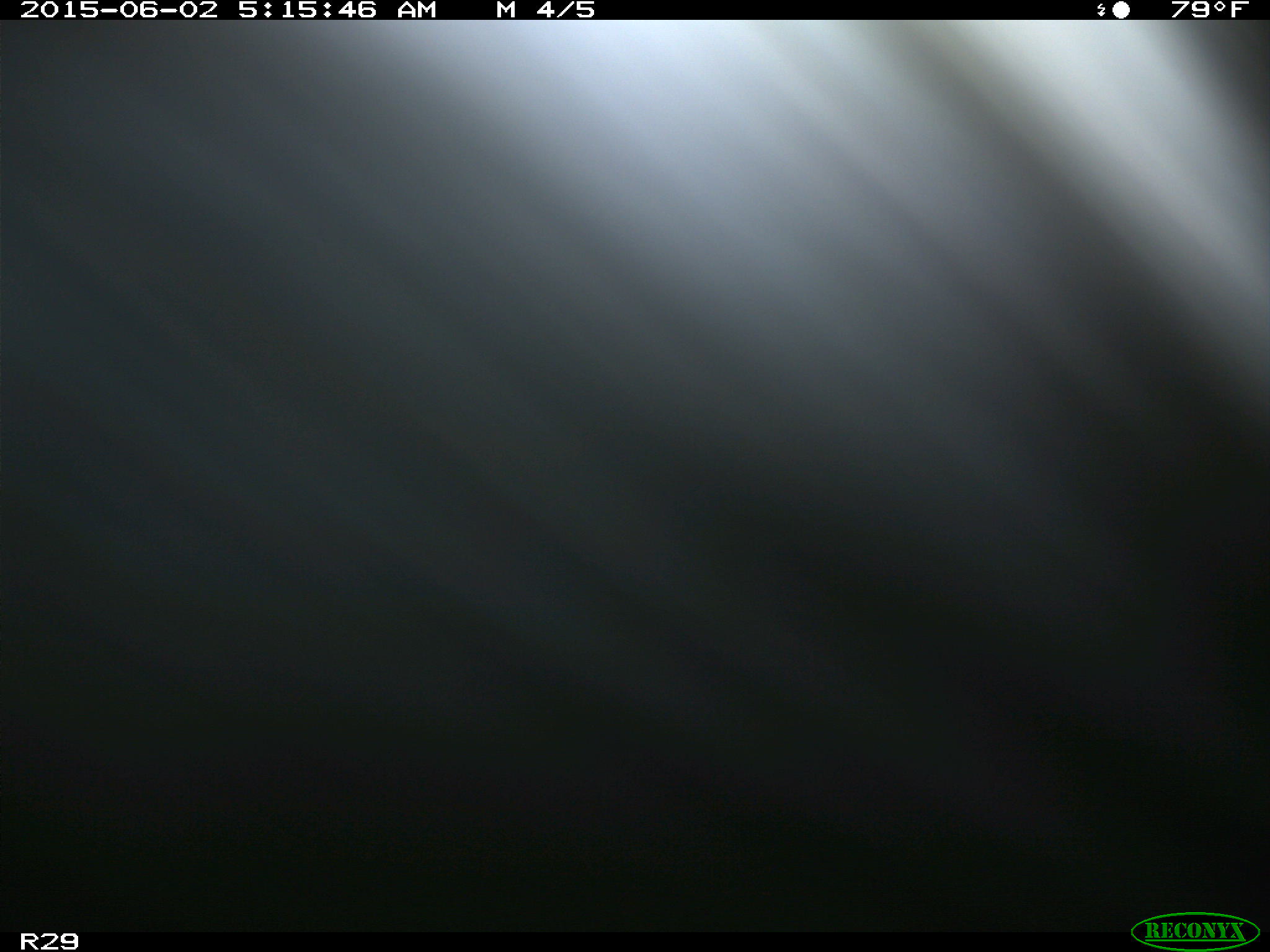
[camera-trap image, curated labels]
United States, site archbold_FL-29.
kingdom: Animalia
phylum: Chordata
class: Mammalia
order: Artiodactyla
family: Bovidae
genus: Bos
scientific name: Bos taurus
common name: domestic cow